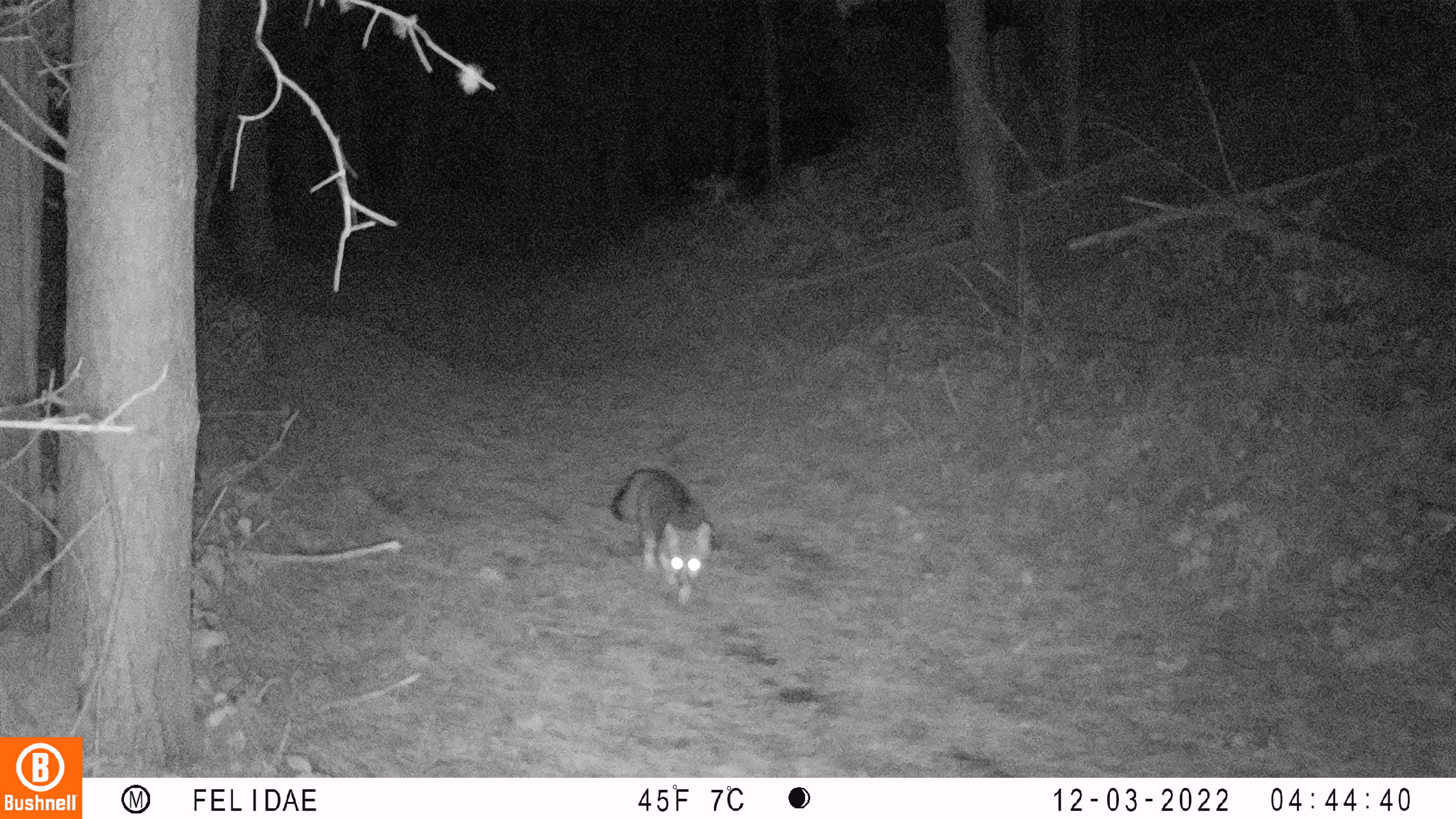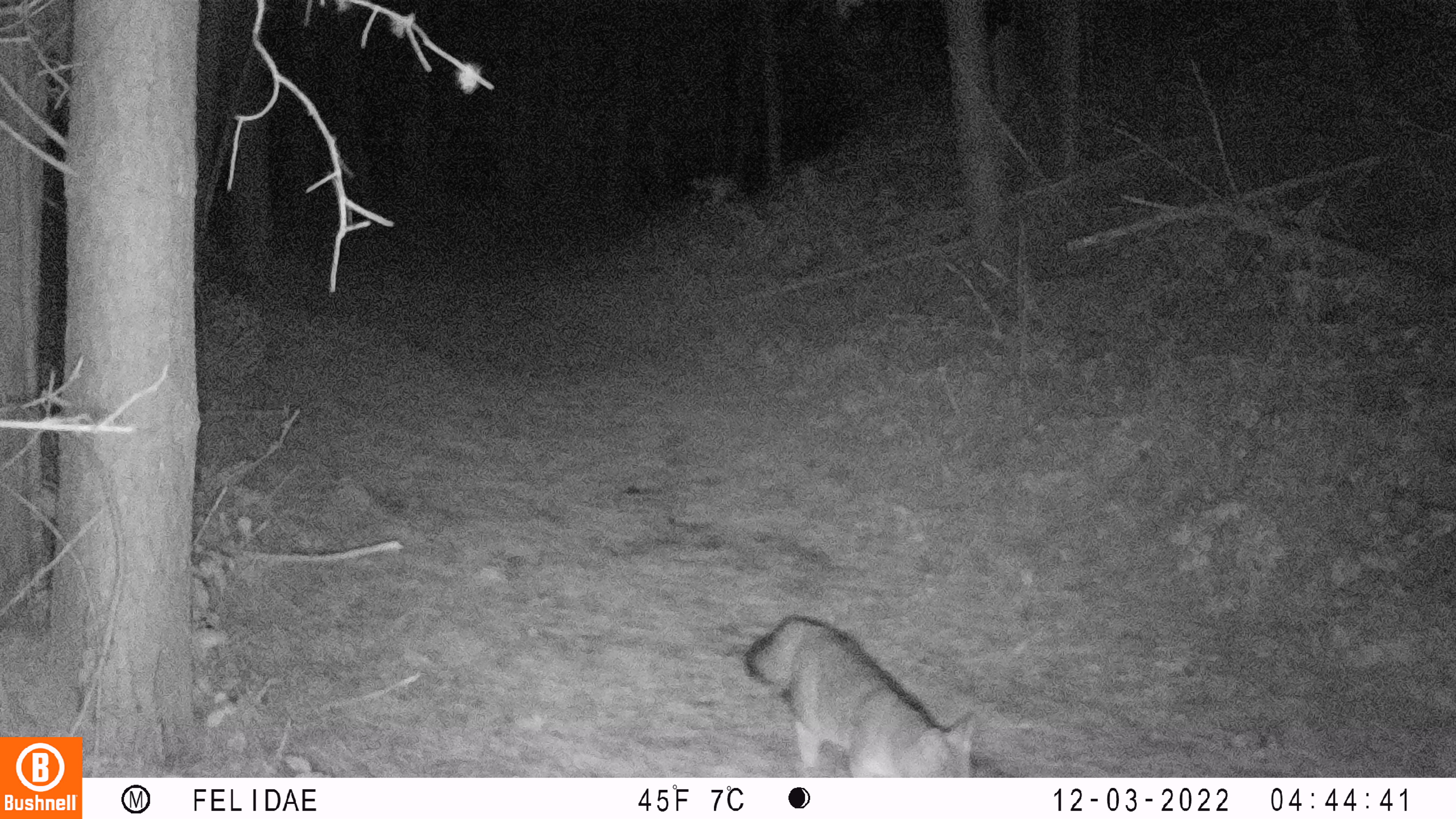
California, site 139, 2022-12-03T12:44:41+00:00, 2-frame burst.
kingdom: Animalia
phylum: Chordata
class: Mammalia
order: Carnivora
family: Canidae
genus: Urocyon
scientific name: Urocyon cinereoargenteus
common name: gray fox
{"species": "gray fox (Urocyon cinereoargenteus)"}